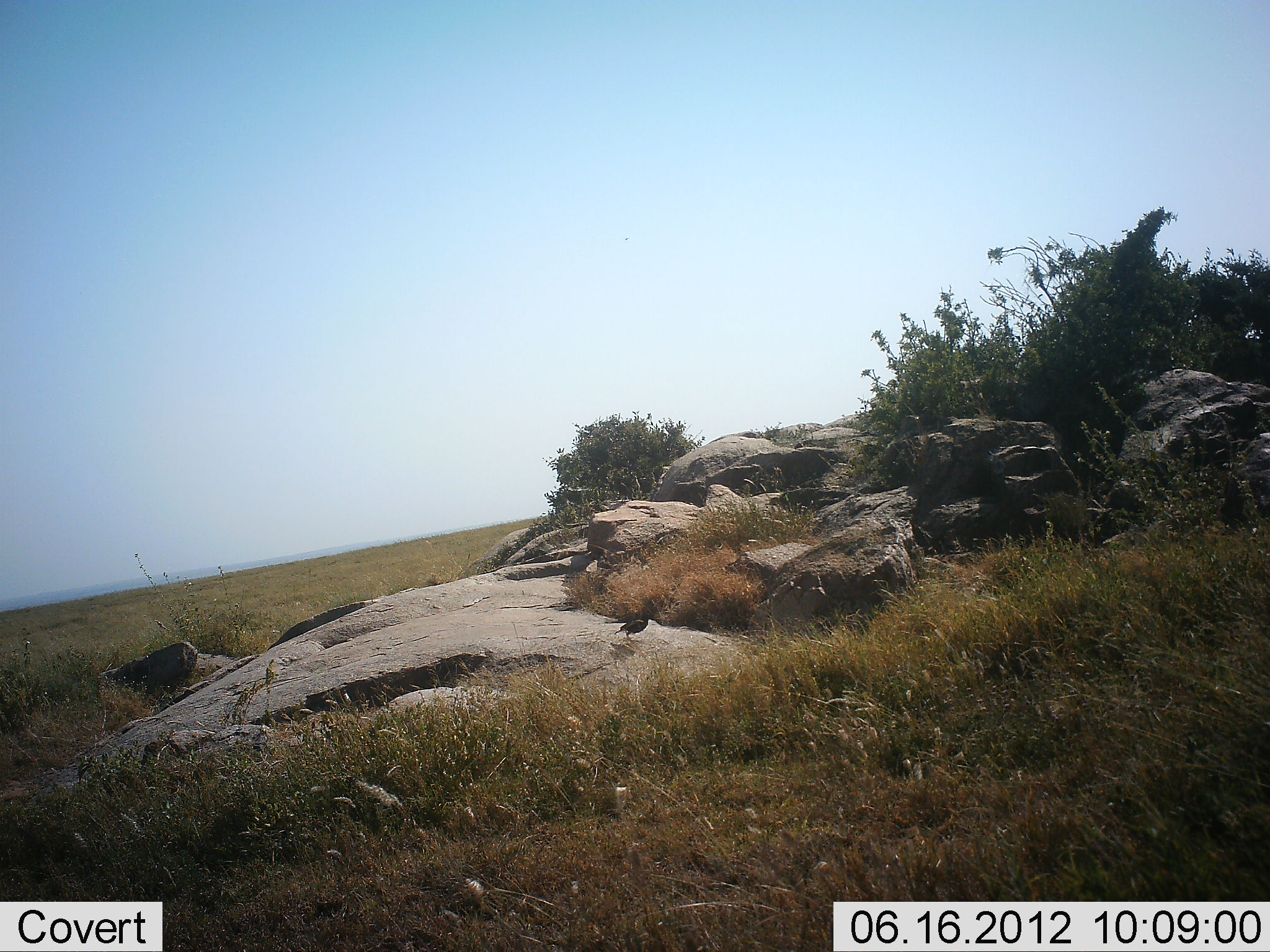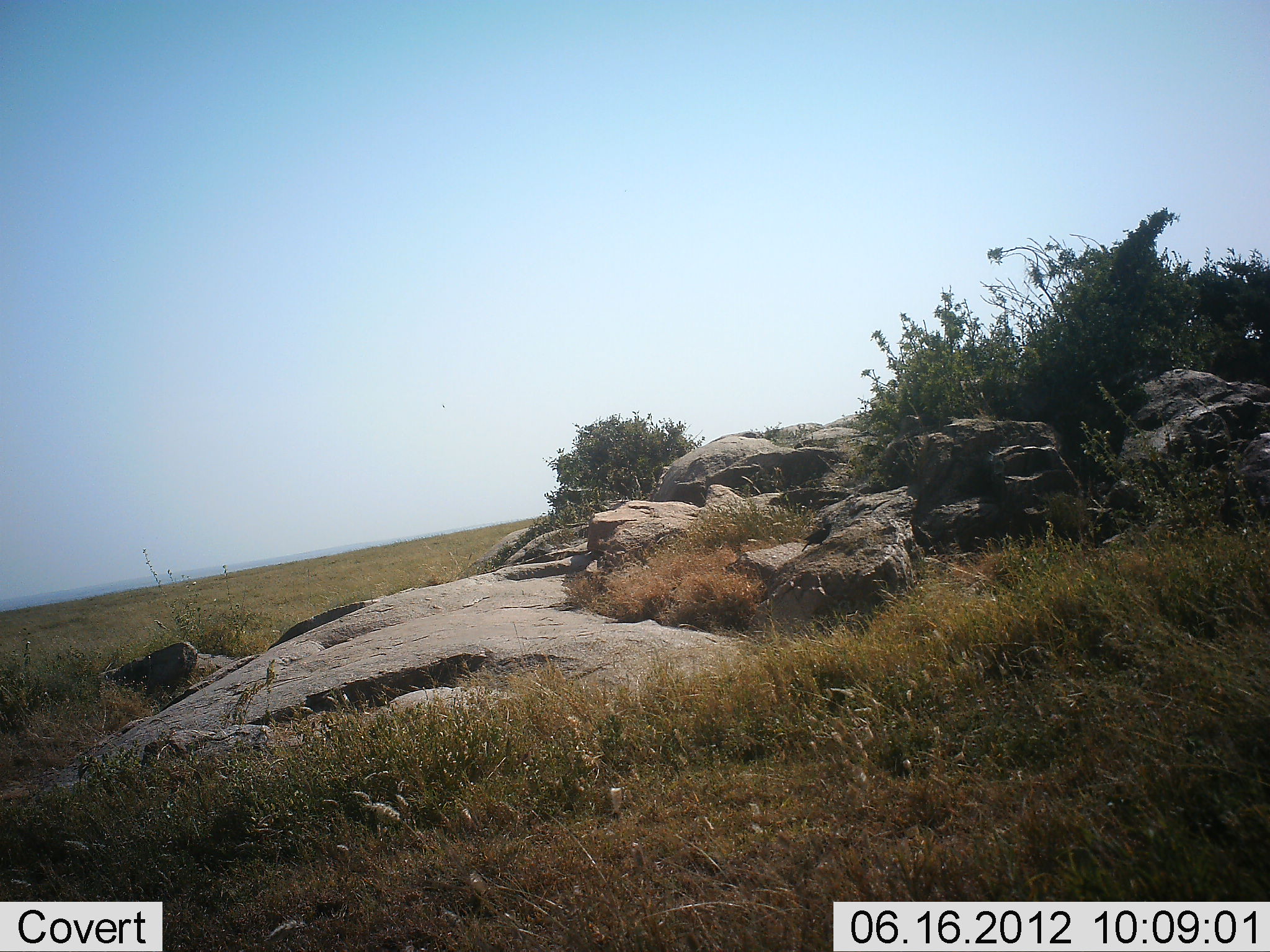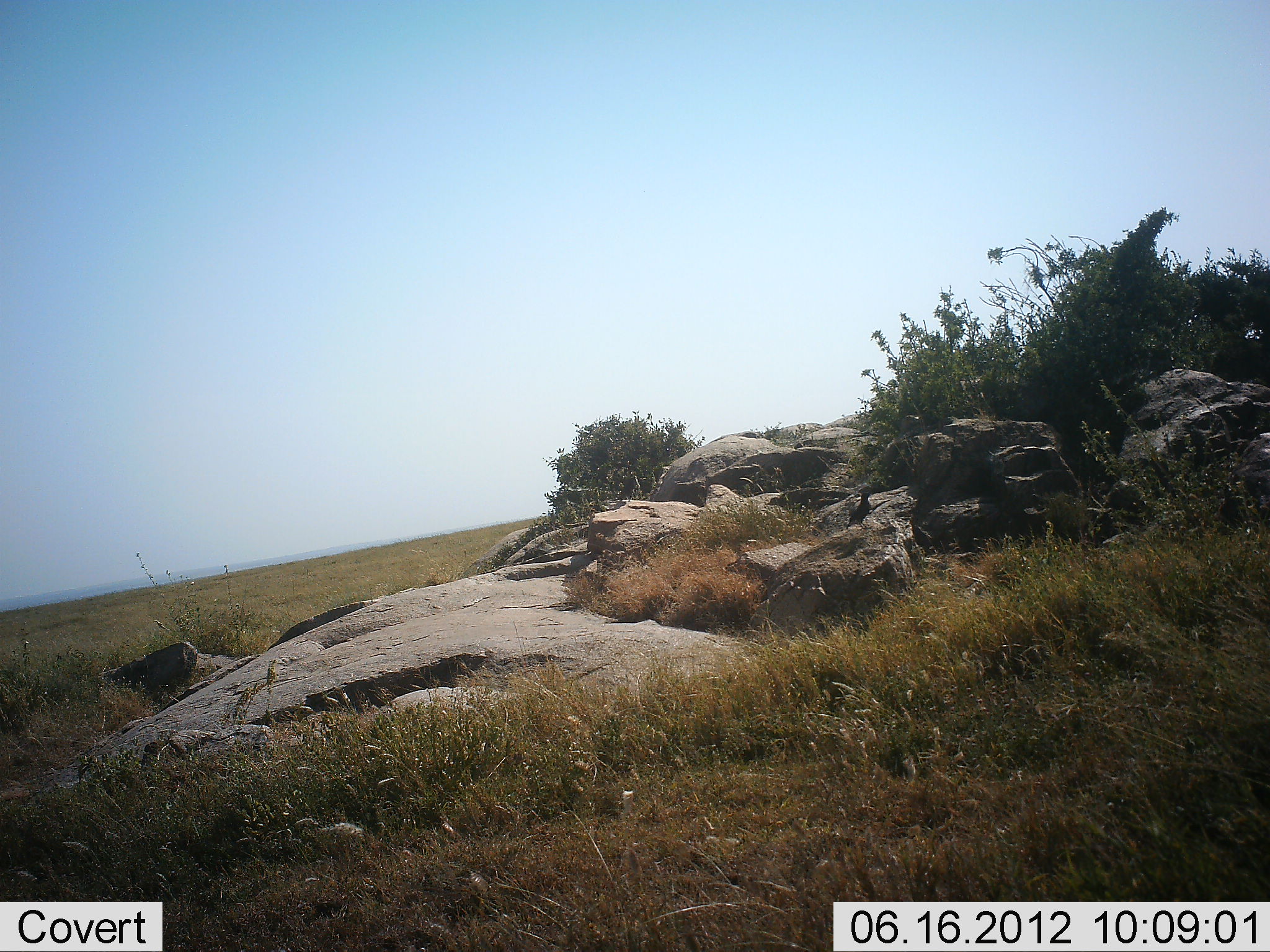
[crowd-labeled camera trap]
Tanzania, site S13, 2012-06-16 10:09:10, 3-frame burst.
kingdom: Animalia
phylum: Chordata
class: Aves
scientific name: Aves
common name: bird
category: otherbird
Otherbird (bird) (Aves), count 1. Behavior (volunteer vote fractions): standing 20%, resting 0%, moving 100%, interacting 0%. Young present (vote fraction): 0%. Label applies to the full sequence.